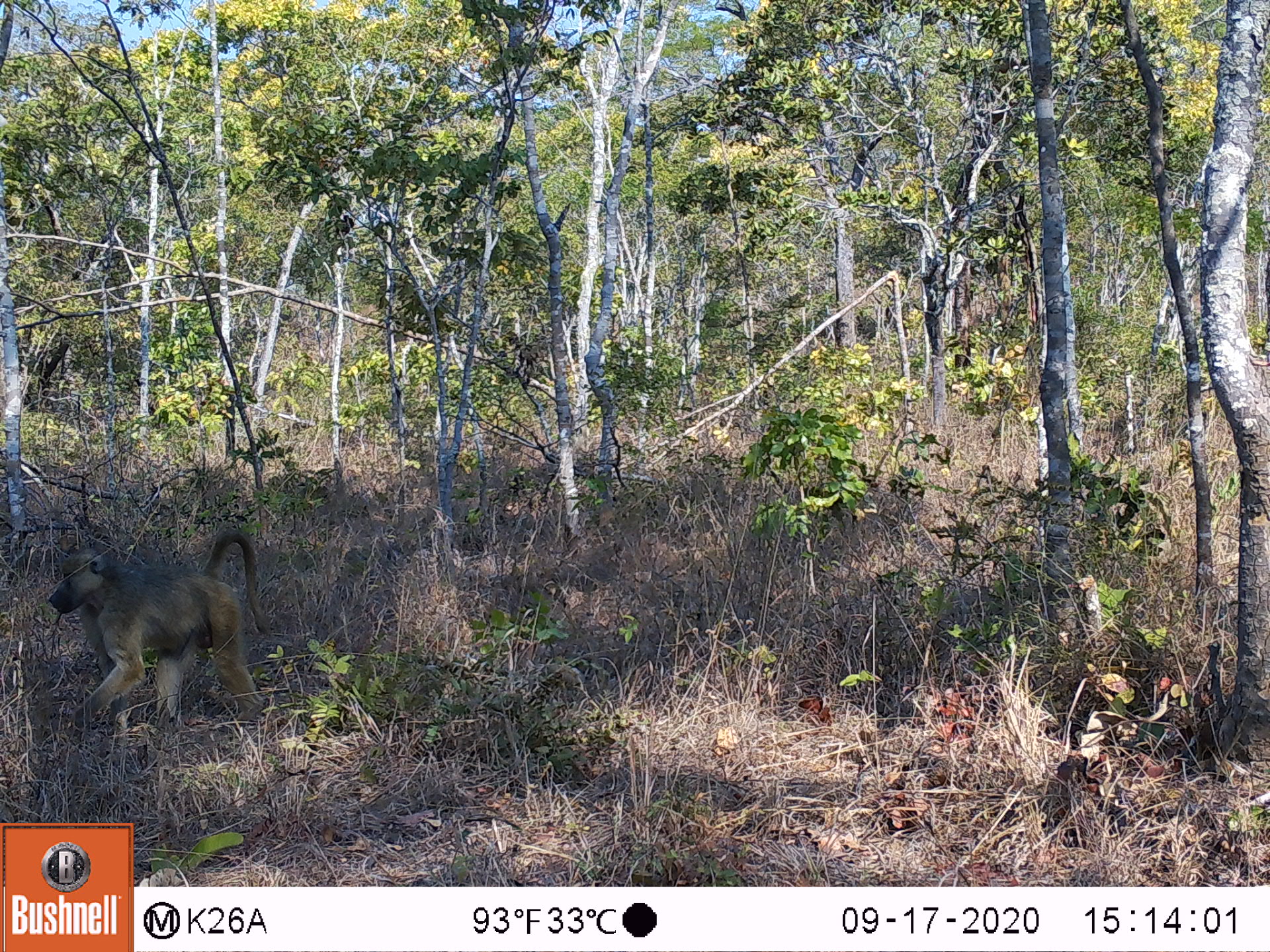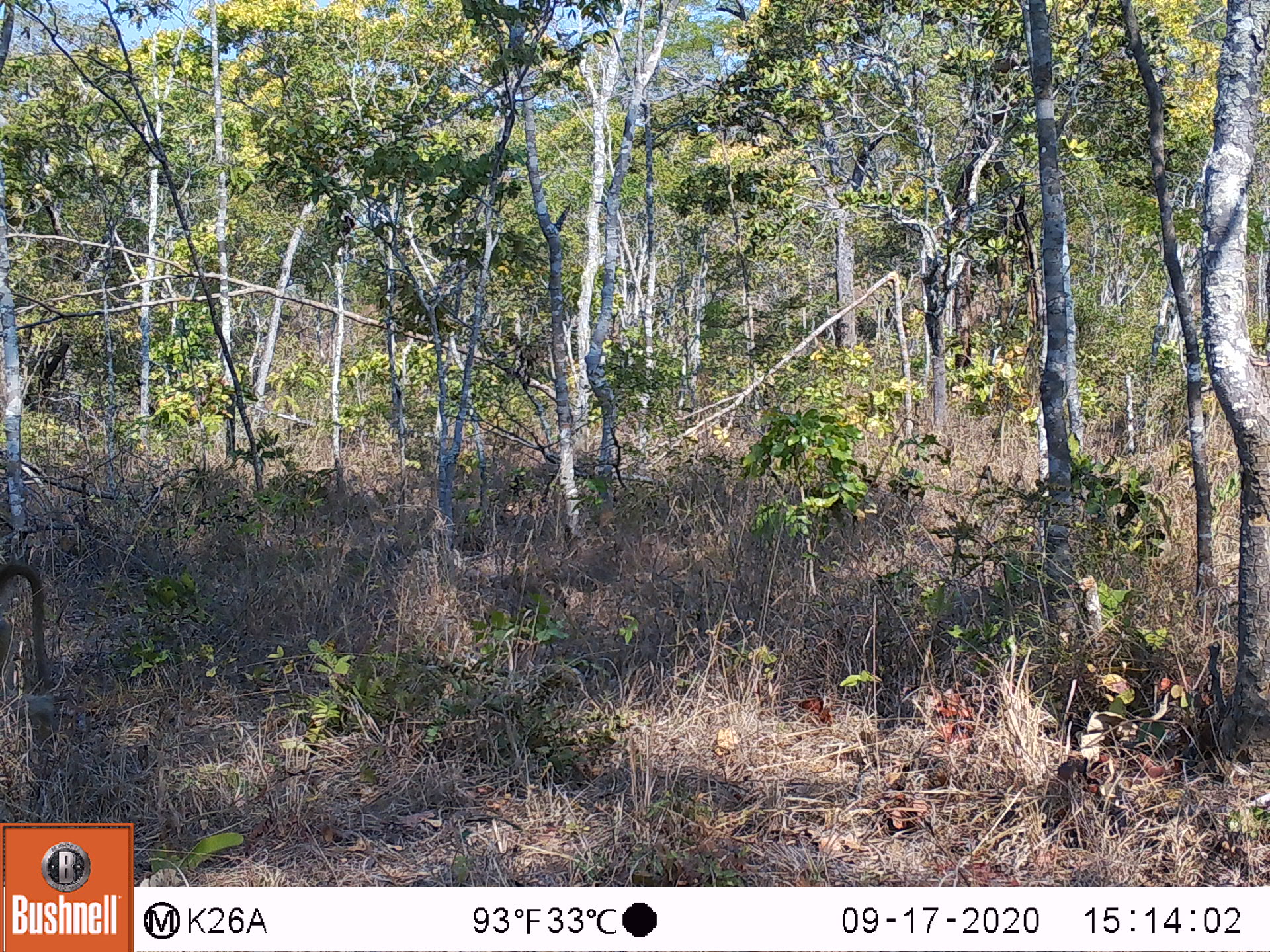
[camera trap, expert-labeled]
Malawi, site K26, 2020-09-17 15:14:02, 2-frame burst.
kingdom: Animalia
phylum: Chordata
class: Mammalia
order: Primates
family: Cercopithecidae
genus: Papio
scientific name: Papio cynocephalus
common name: yellow baboon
Yellow baboon (Papio cynocephalus), count 1.